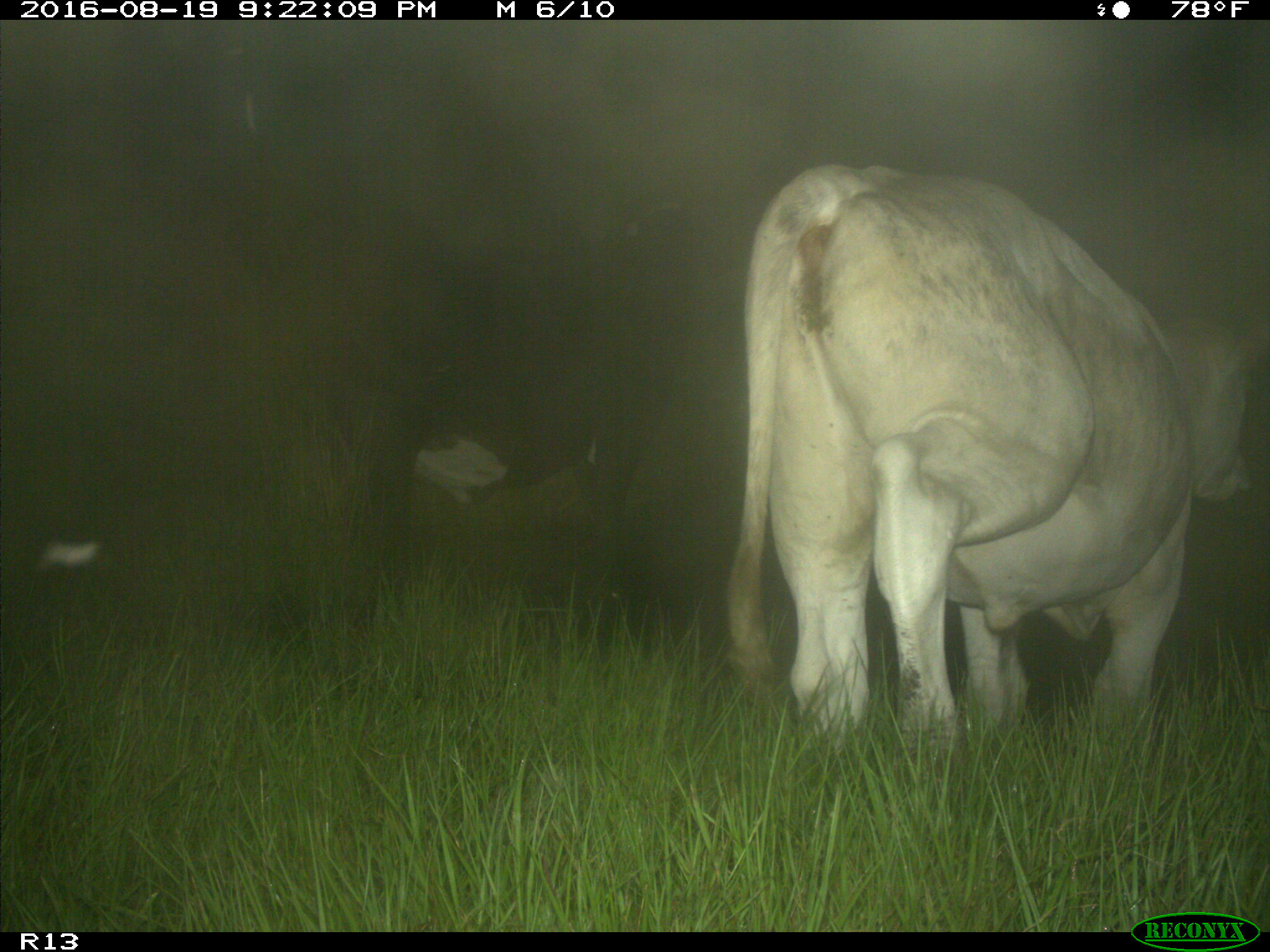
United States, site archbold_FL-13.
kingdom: Animalia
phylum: Chordata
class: Mammalia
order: Artiodactyla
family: Bovidae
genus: Bos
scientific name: Bos taurus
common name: domestic cow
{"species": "Bos taurus (domestic cow)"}